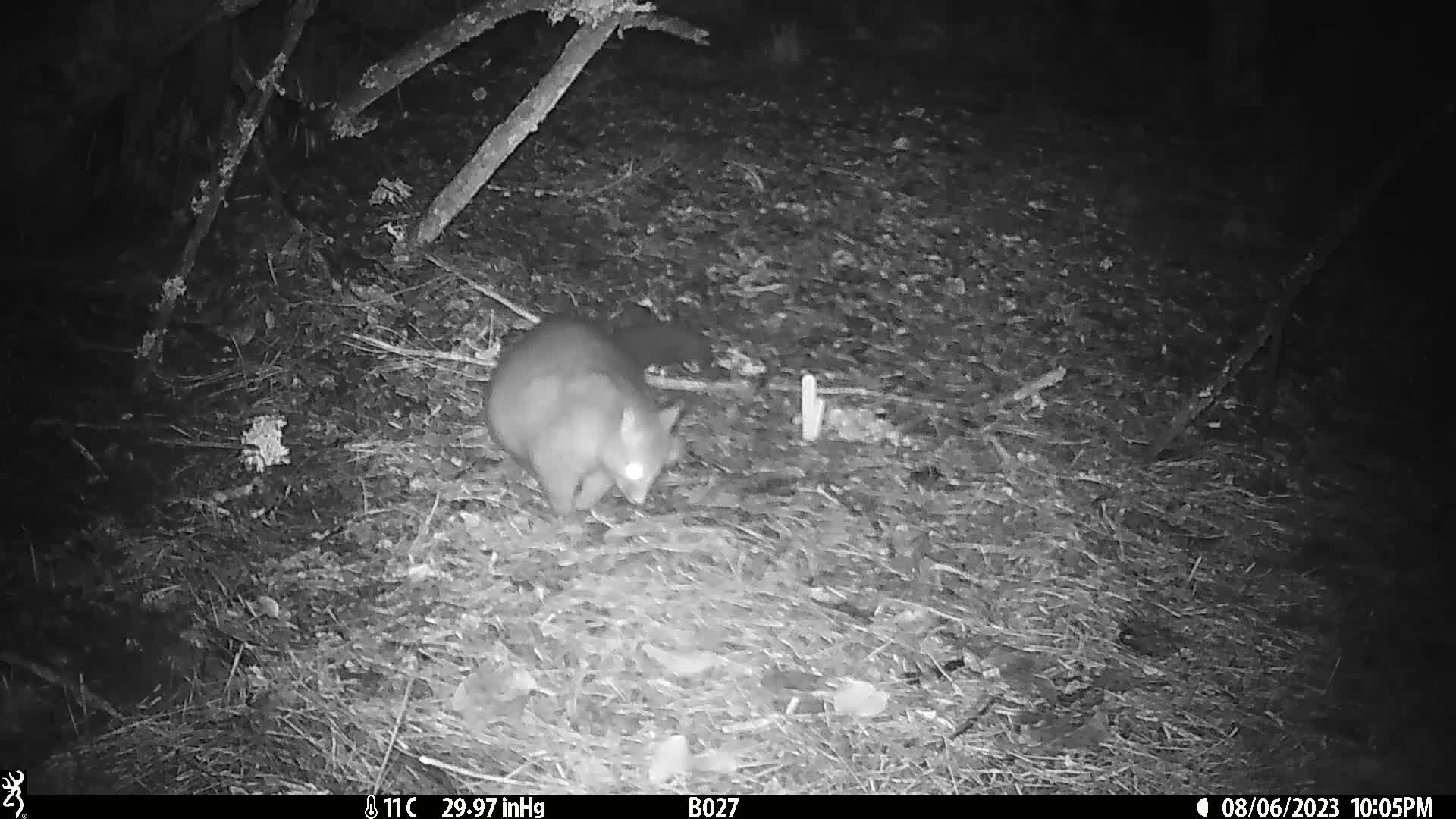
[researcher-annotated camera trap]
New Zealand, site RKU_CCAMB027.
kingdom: Animalia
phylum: Chordata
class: Mammalia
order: Diprotodontia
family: Phalangeridae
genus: Trichosurus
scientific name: Trichosurus vulpecula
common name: common brushtail possum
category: possum